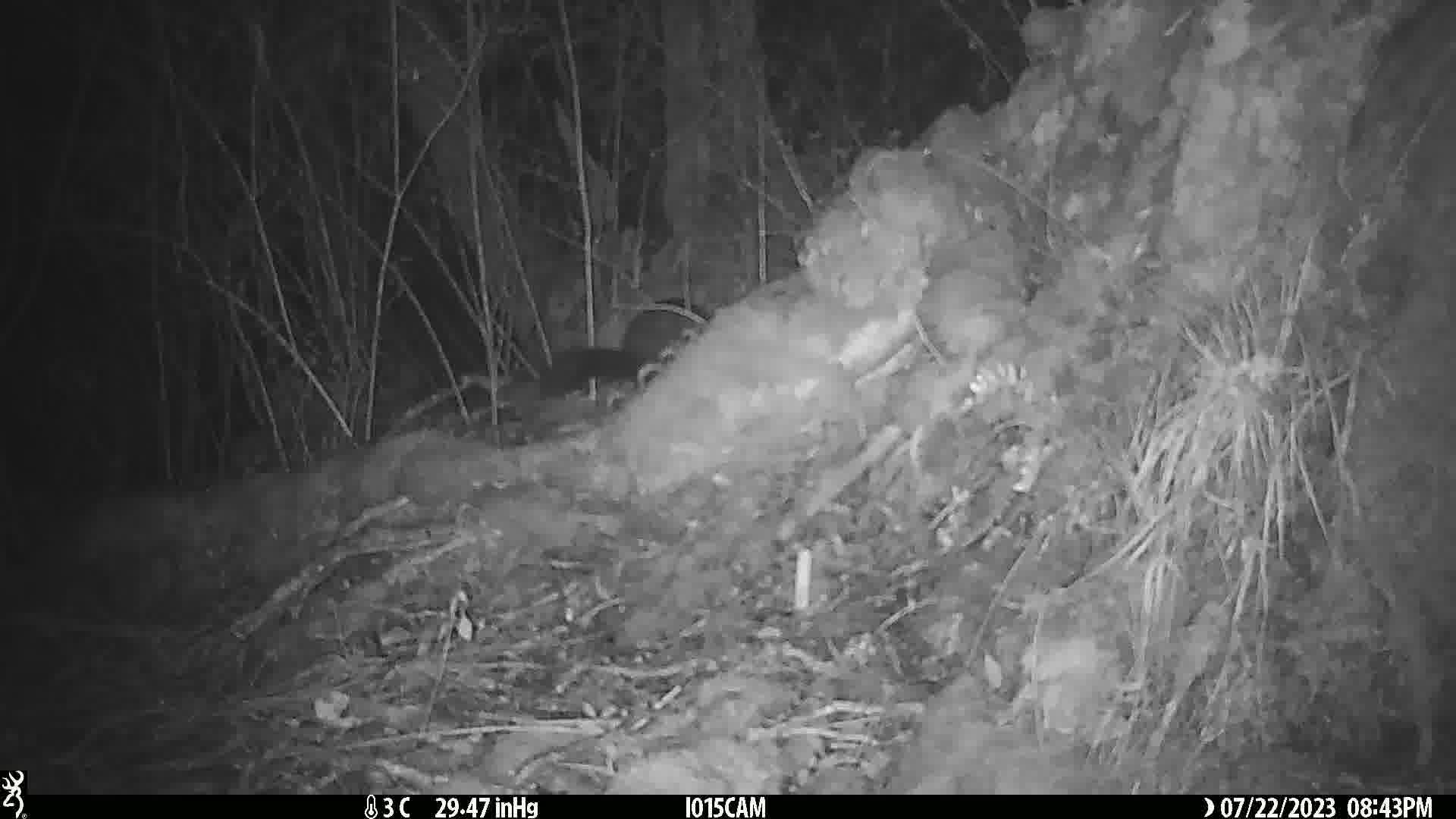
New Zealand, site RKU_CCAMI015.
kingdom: Animalia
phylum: Chordata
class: Mammalia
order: Diprotodontia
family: Phalangeridae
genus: Trichosurus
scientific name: Trichosurus vulpecula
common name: common brushtail possum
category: possum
Possum (common brushtail possum) (Trichosurus vulpecula).